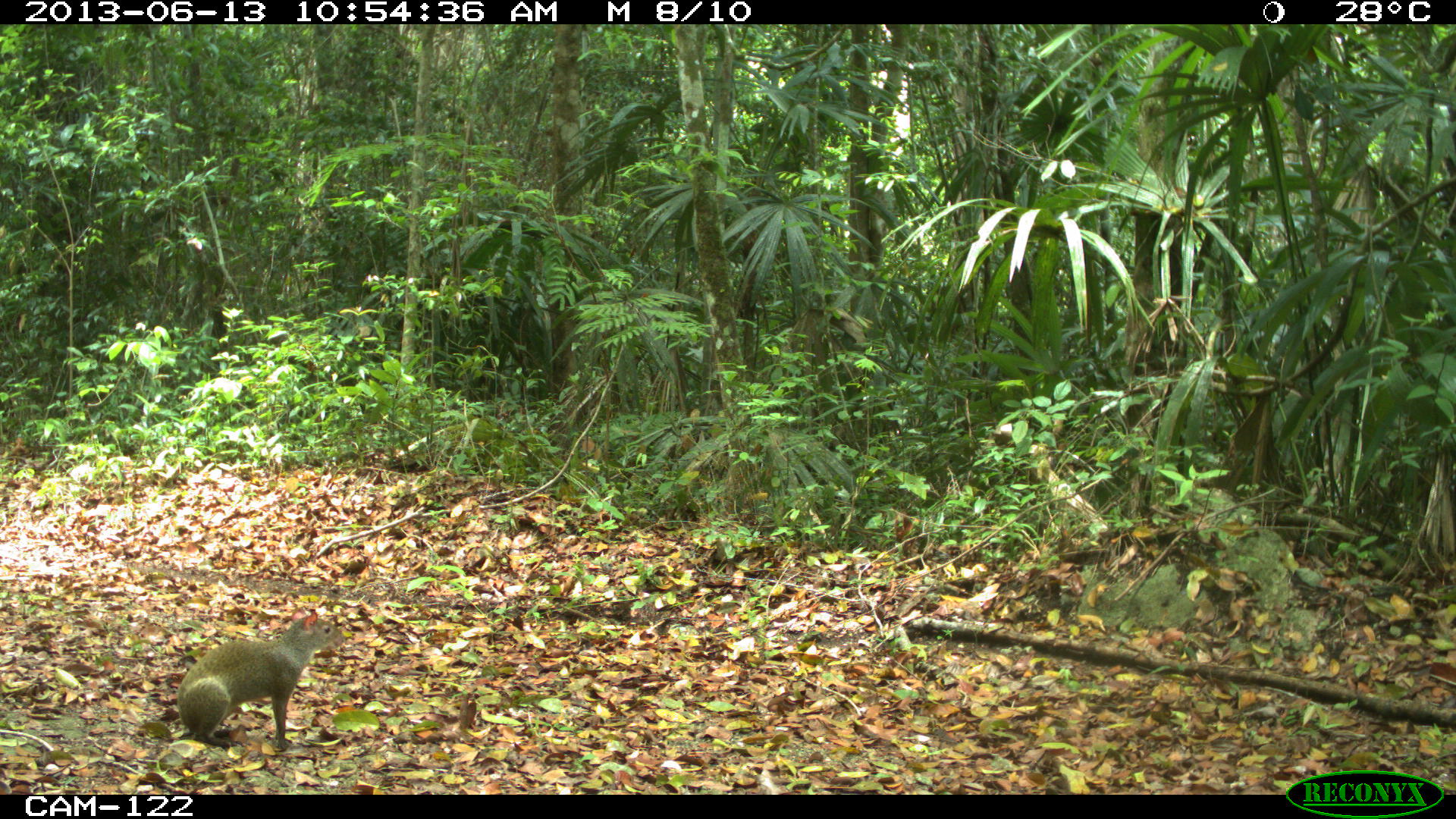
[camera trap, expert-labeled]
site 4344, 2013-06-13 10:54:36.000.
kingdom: Animalia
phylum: Chordata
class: Mammalia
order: Rodentia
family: Dasyproctidae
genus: Dasyprocta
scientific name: Dasyprocta punctata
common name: central american agouti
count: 1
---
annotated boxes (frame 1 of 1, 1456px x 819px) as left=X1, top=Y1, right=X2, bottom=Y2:
dasyprocta punctata: left=176, top=609, right=345, bottom=752